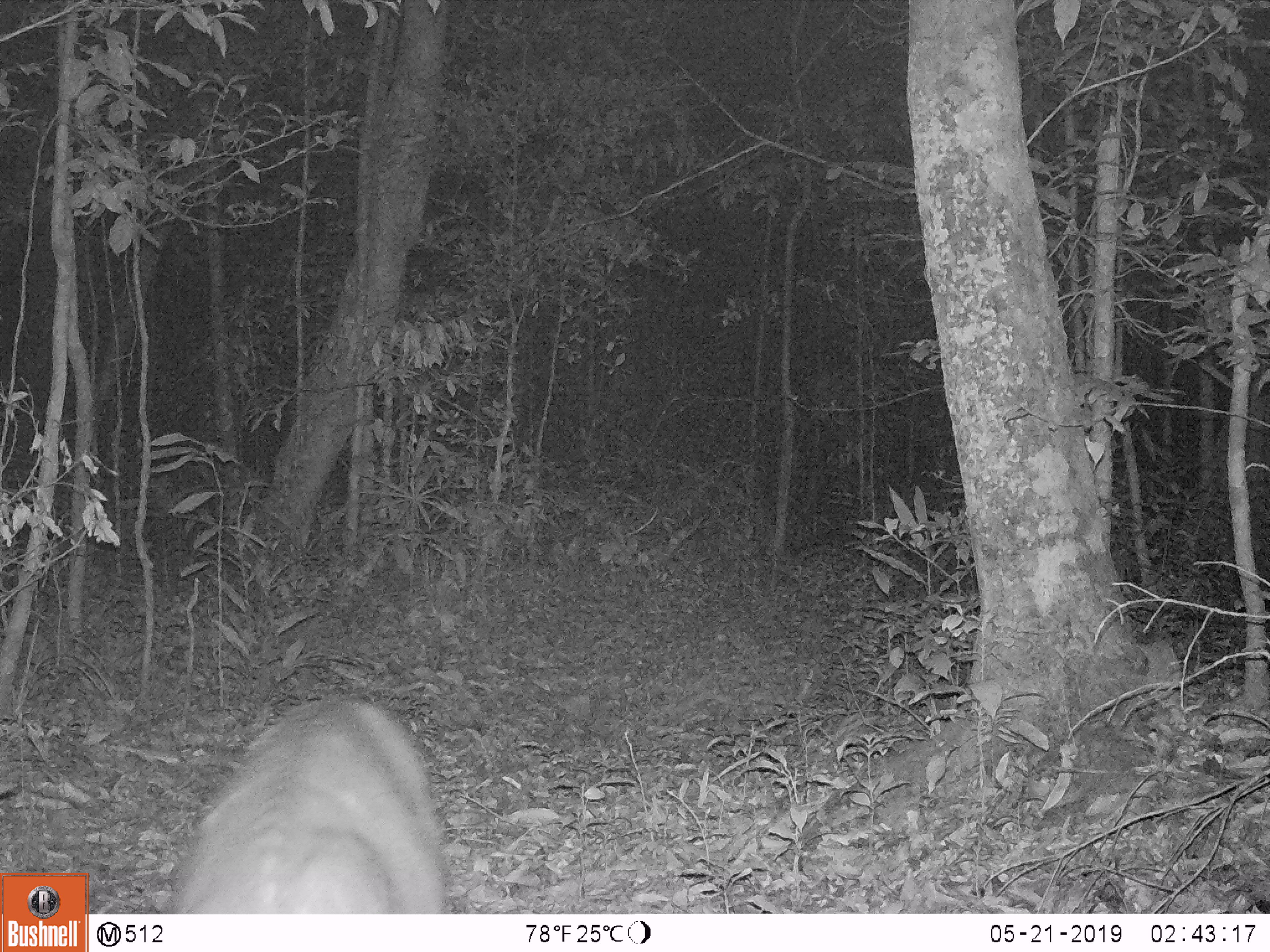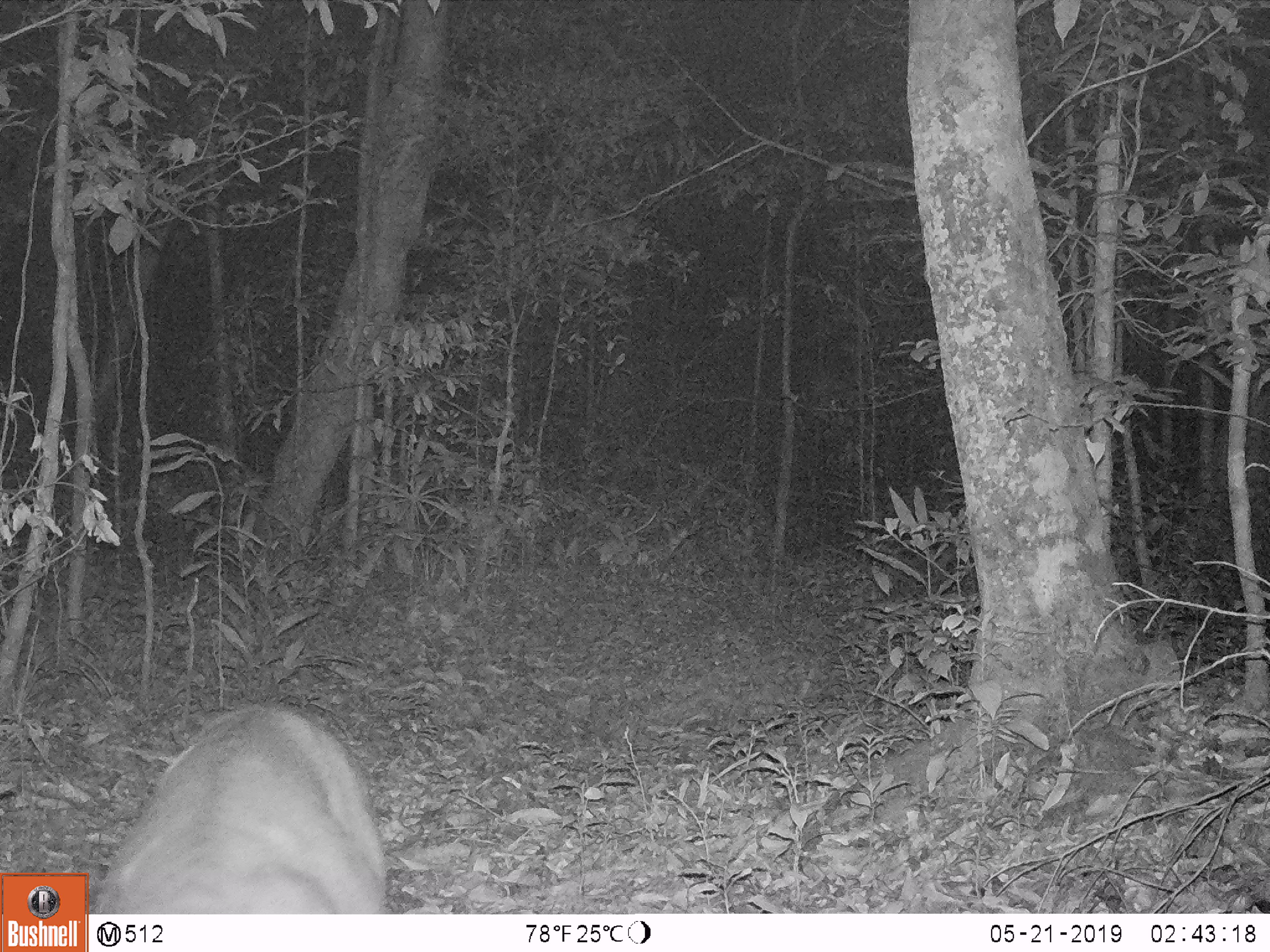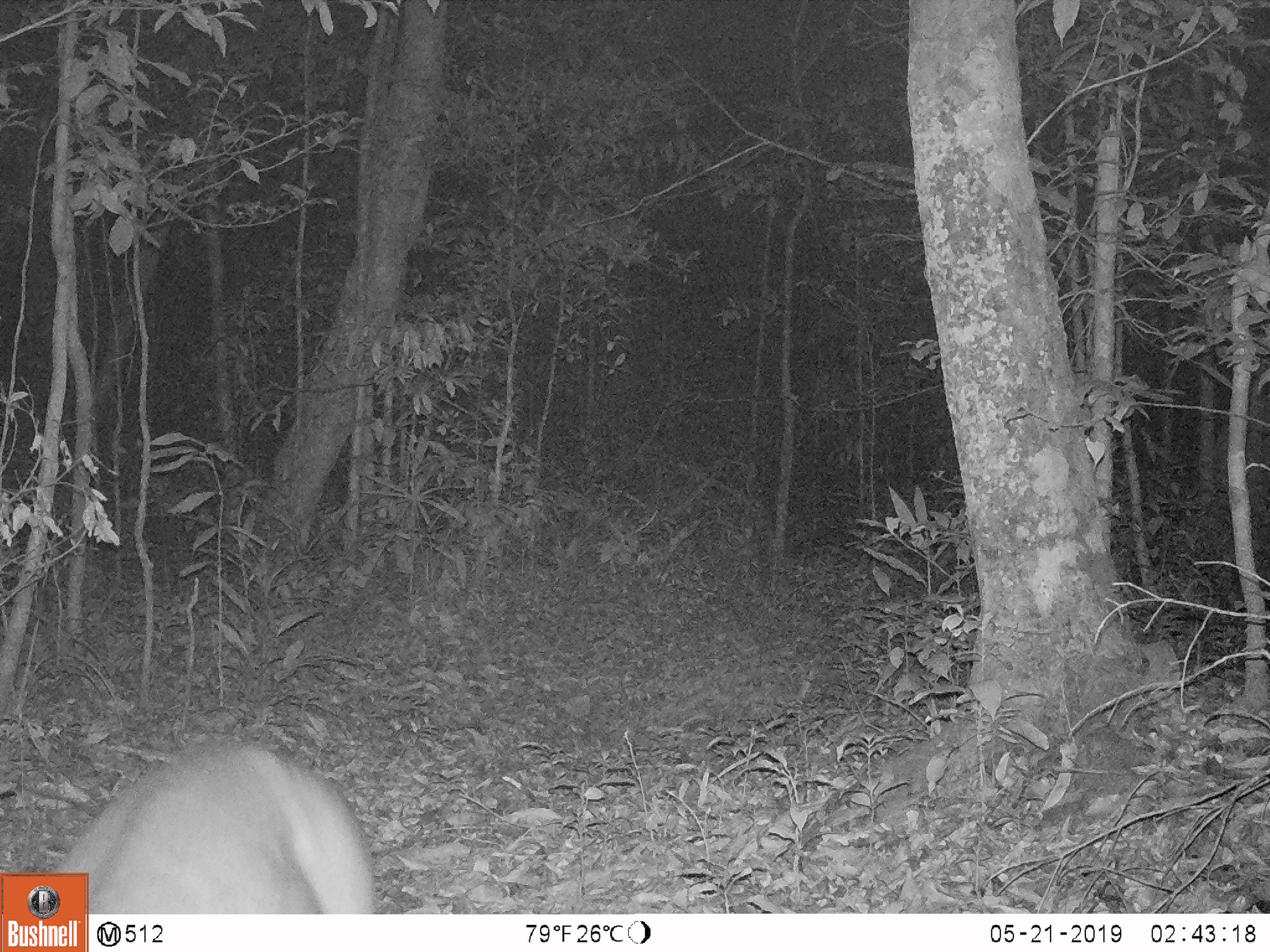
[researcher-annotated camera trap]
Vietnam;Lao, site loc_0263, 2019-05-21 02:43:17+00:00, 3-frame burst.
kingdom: Animalia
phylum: Chordata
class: Mammalia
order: Artiodactyla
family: Cervidae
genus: Muntiacus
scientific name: Muntiacus vuquangensis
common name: large-antlered muntjac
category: large antlered muntjac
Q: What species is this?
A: Large antlered muntjac (large-antlered muntjac) (Muntiacus vuquangensis).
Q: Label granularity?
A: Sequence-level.